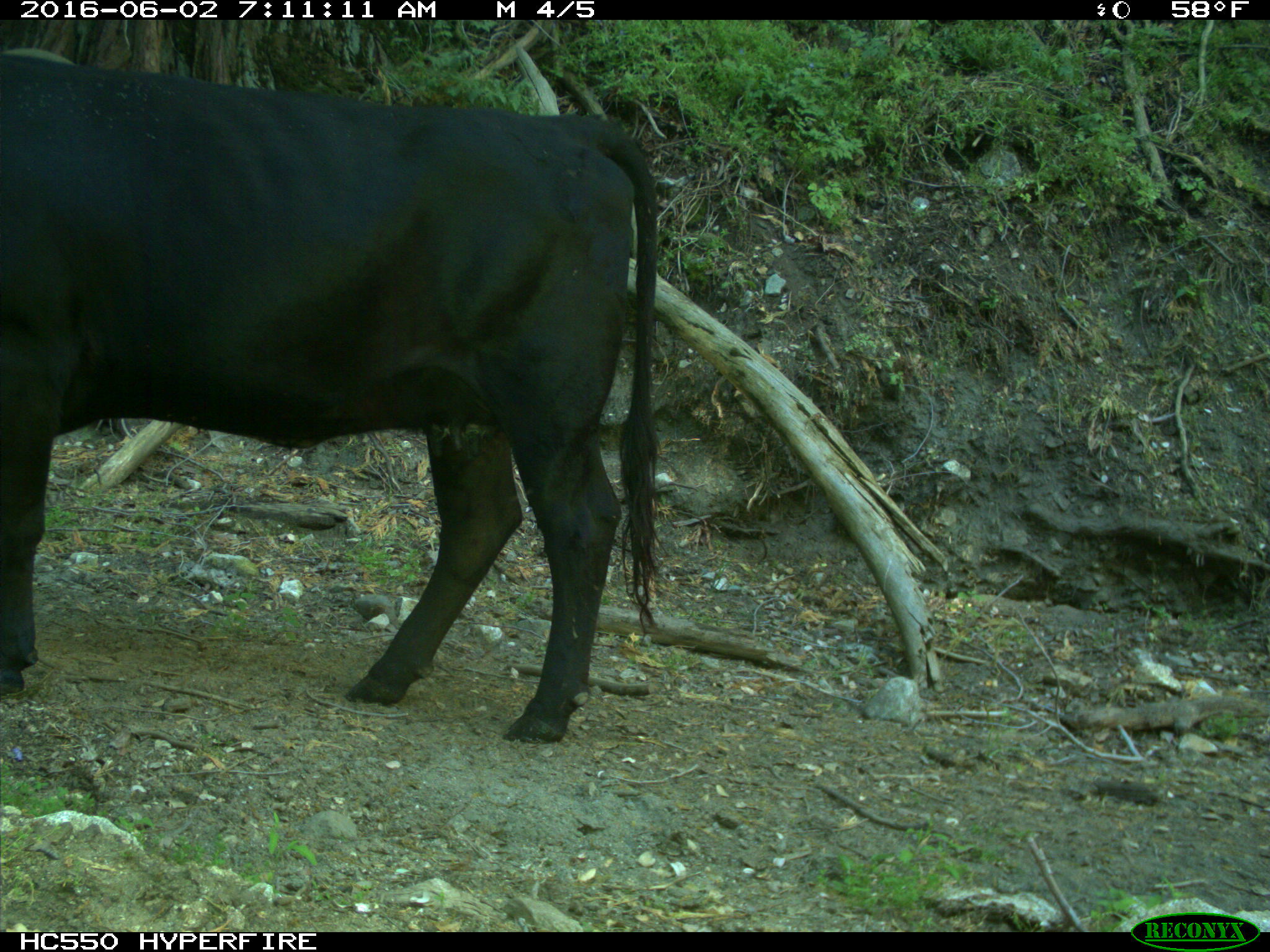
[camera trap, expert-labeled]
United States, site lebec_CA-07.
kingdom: Animalia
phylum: Chordata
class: Mammalia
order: Artiodactyla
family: Bovidae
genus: Bos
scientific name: Bos taurus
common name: domestic cow